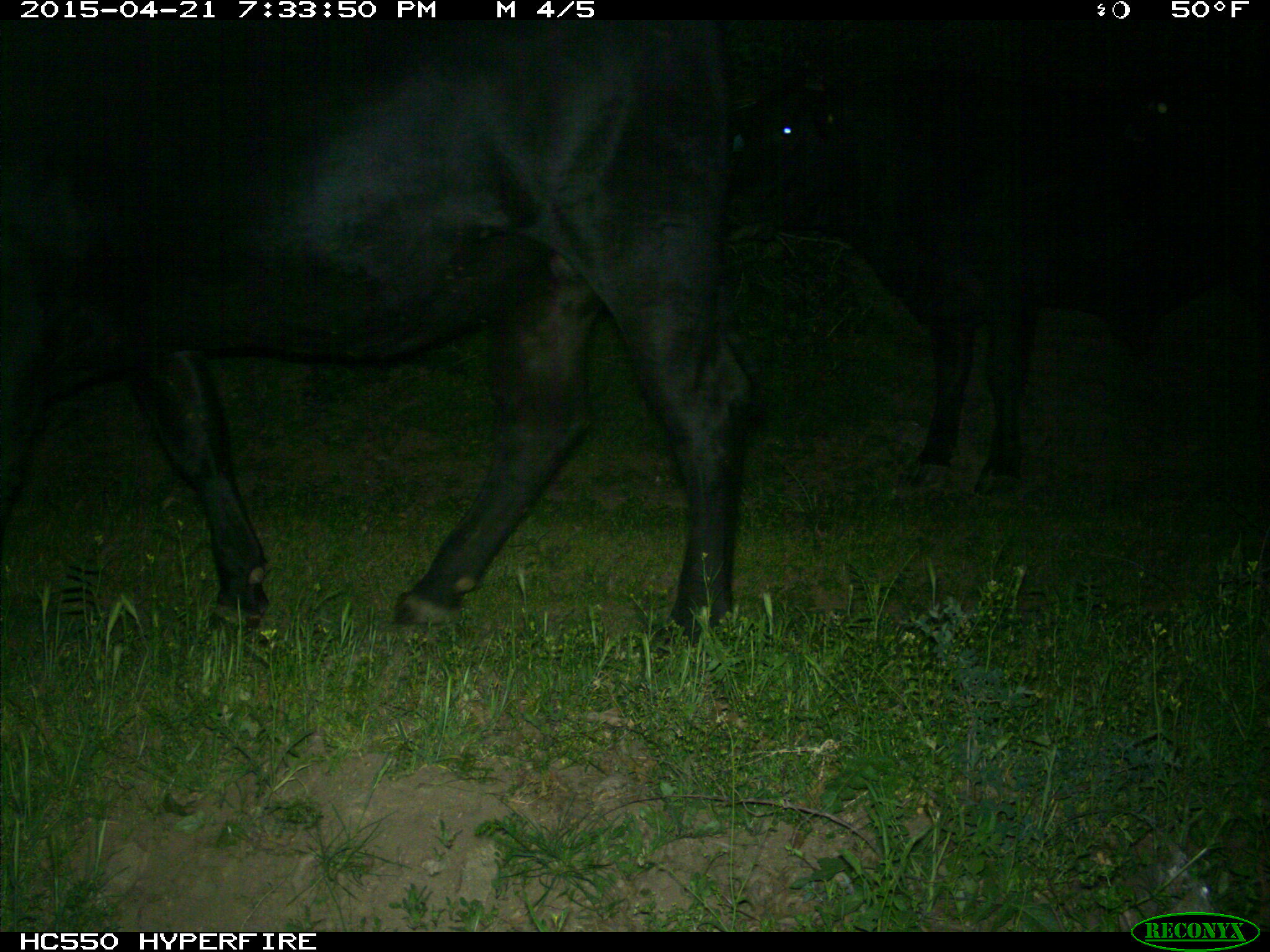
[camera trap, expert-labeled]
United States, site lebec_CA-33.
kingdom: Animalia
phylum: Chordata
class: Mammalia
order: Artiodactyla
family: Bovidae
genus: Bos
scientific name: Bos taurus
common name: domestic cow